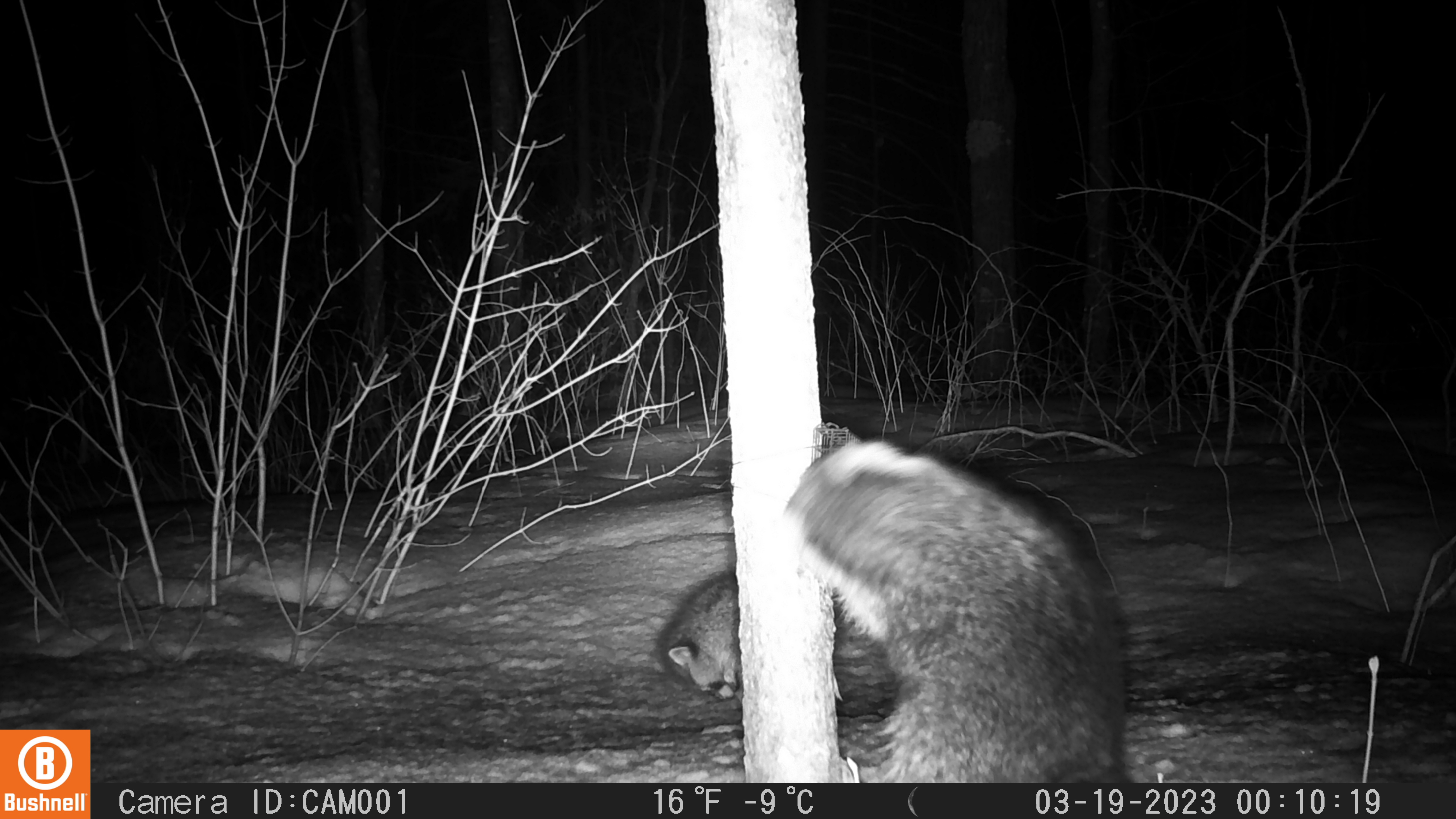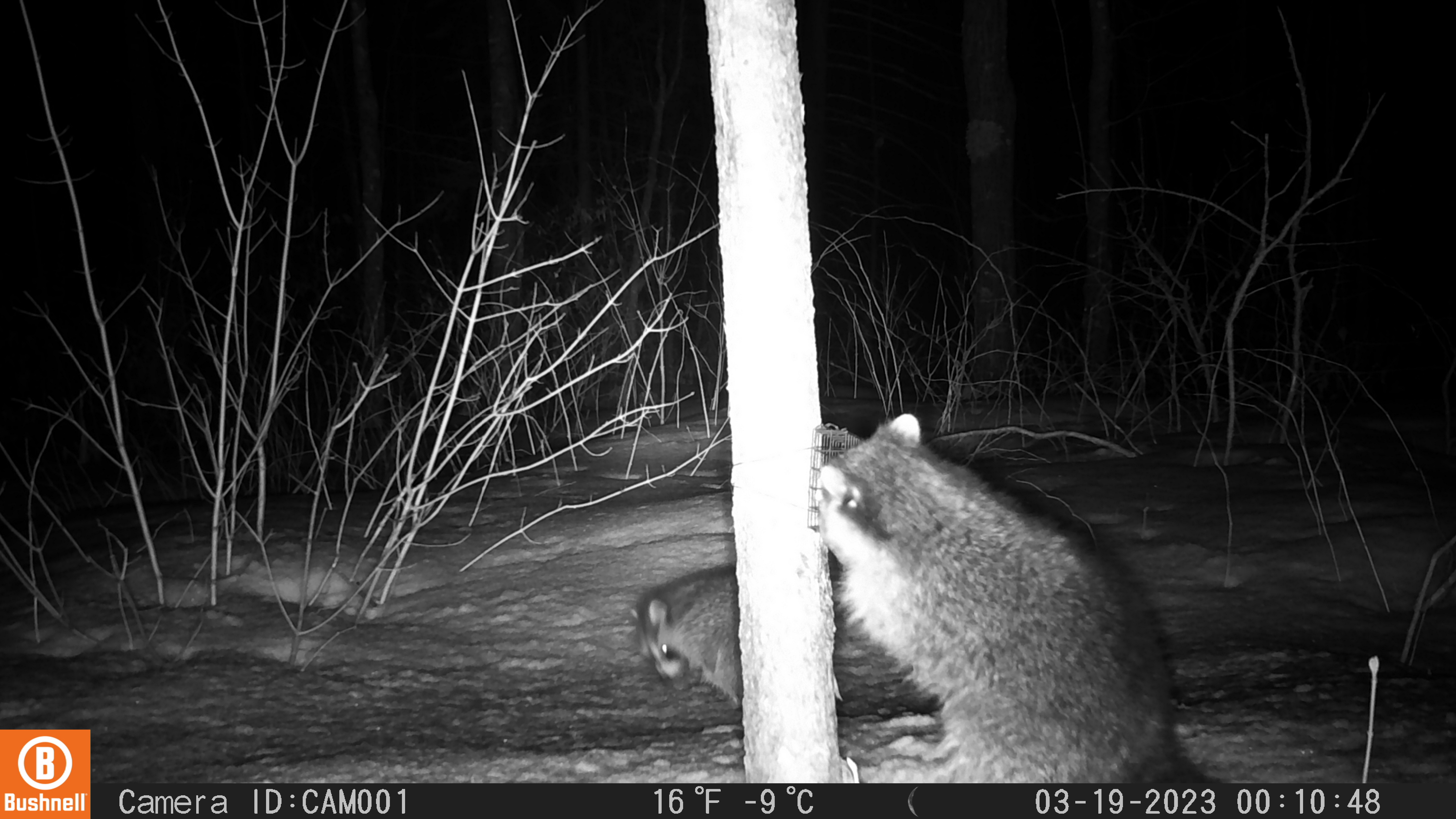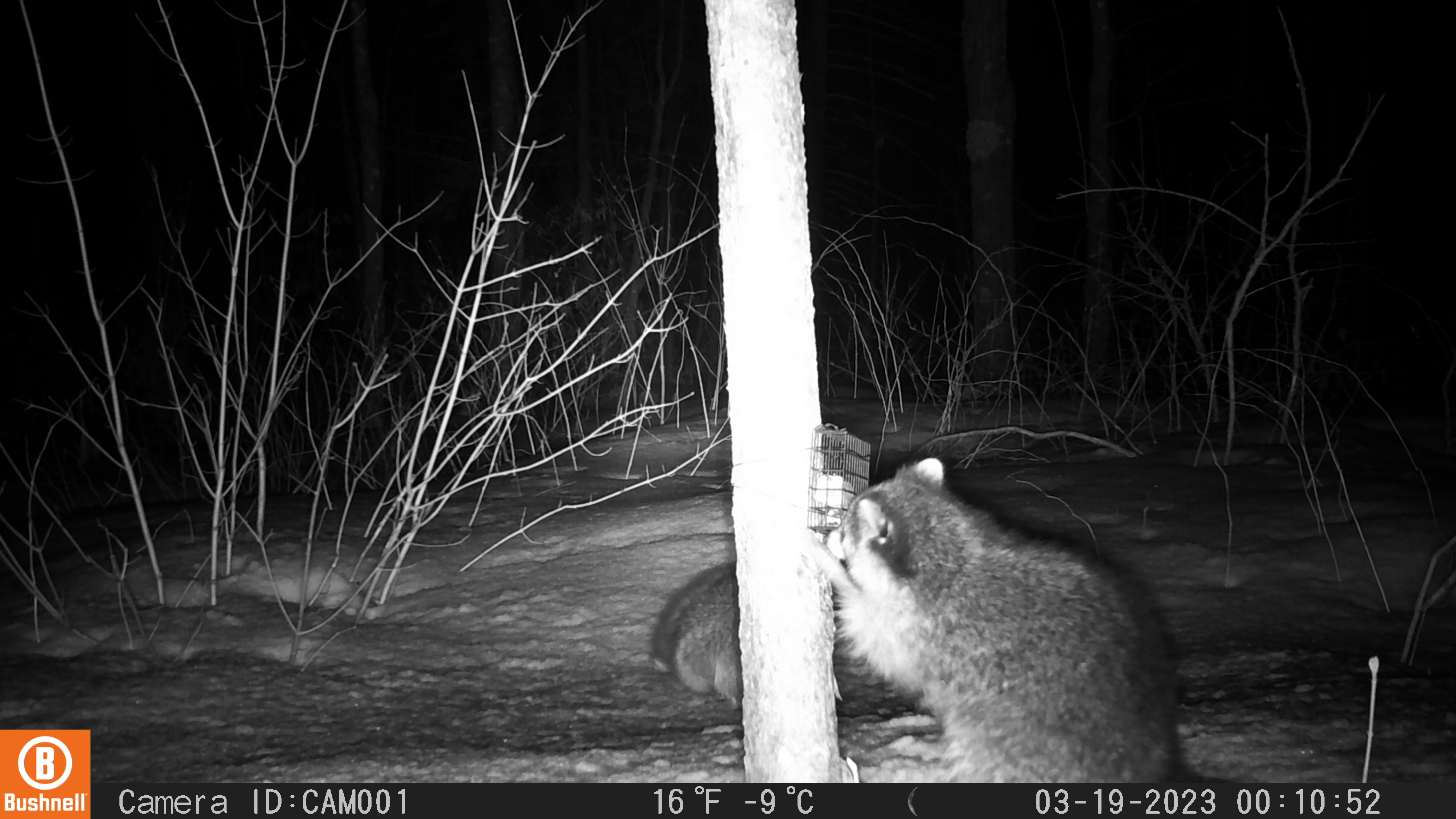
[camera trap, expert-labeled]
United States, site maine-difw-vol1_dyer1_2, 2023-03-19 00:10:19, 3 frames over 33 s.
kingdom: Animalia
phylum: Chordata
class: Mammalia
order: Carnivora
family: Procyonidae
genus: Procyon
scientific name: Procyon lotor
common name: raccoon